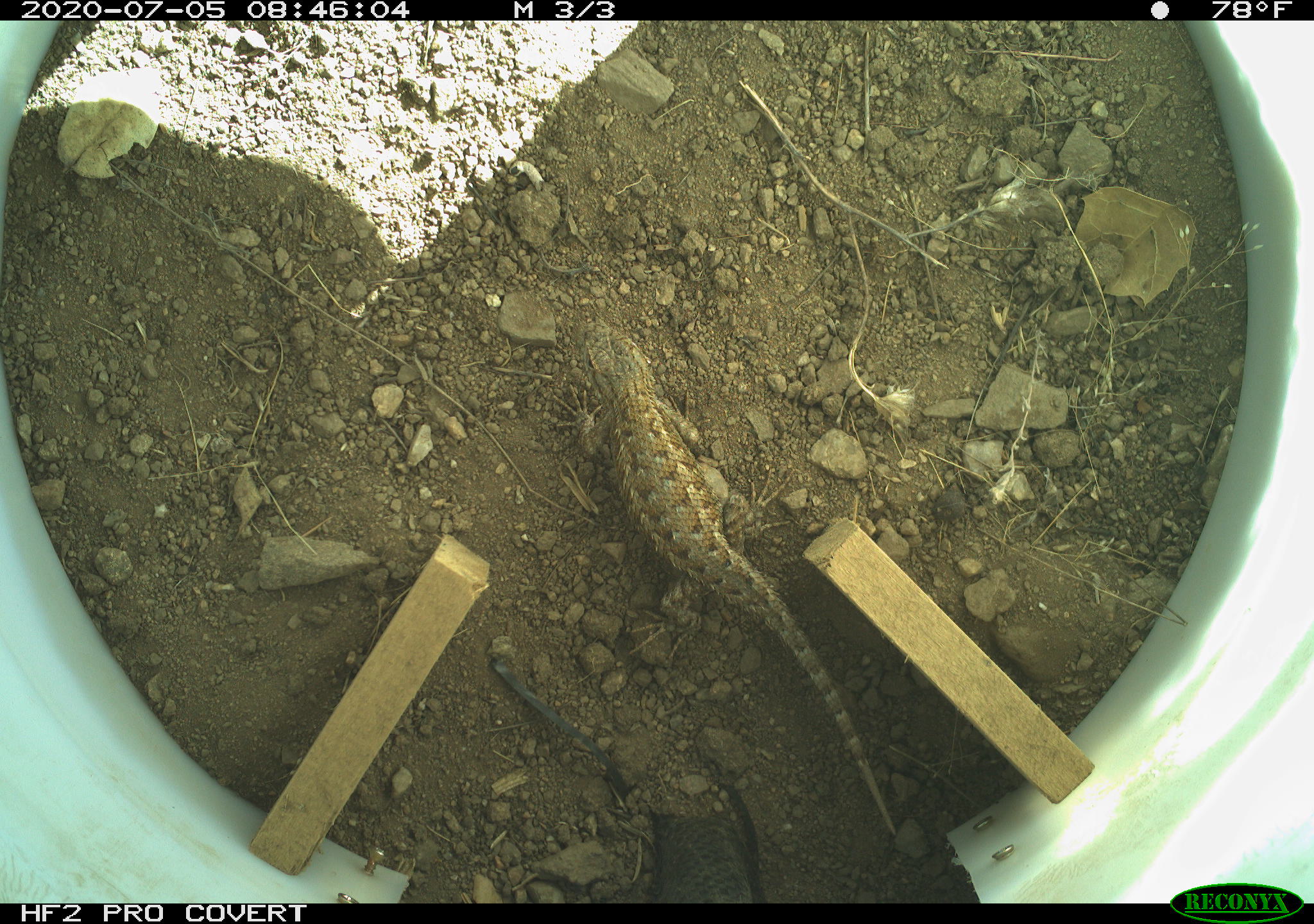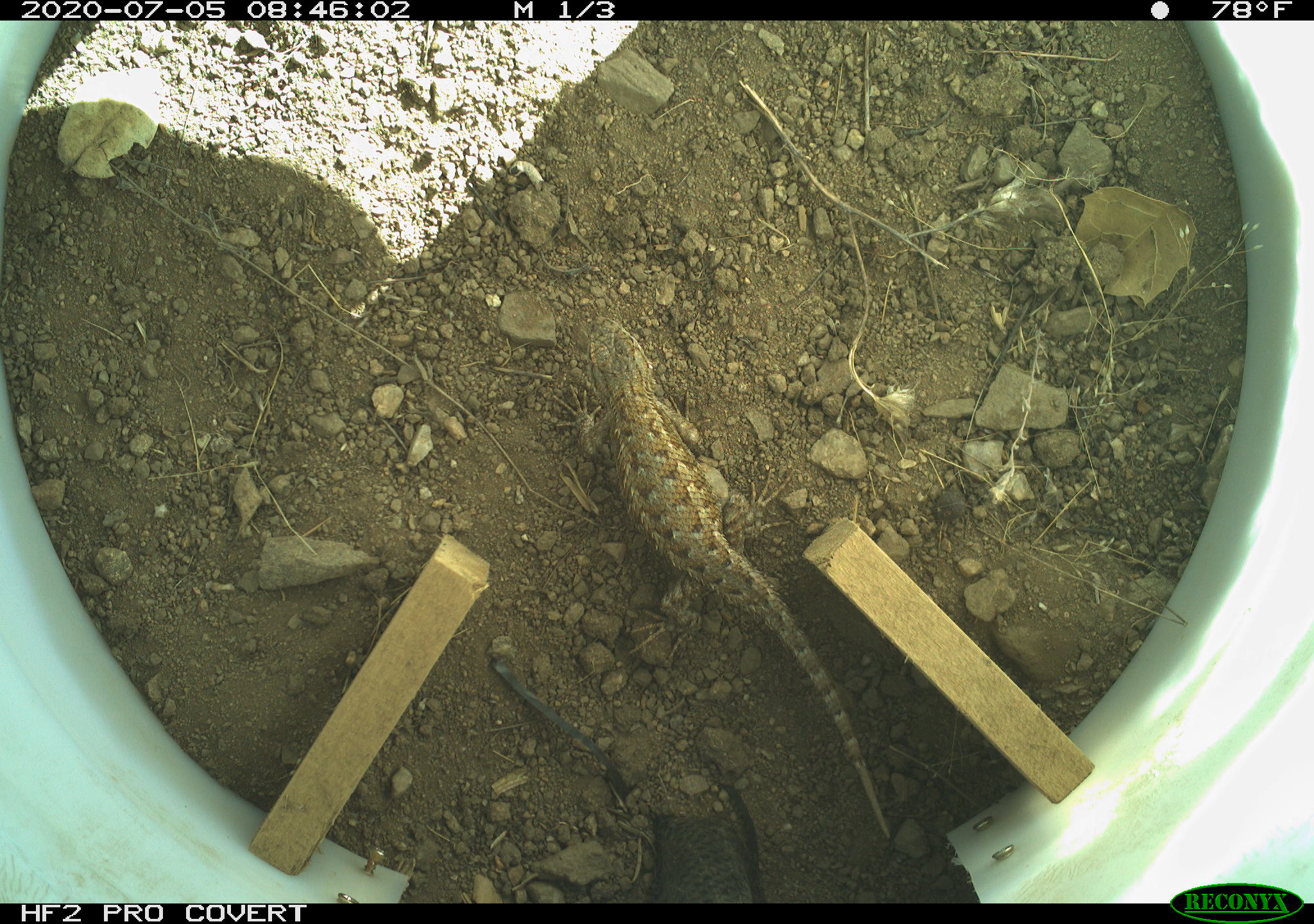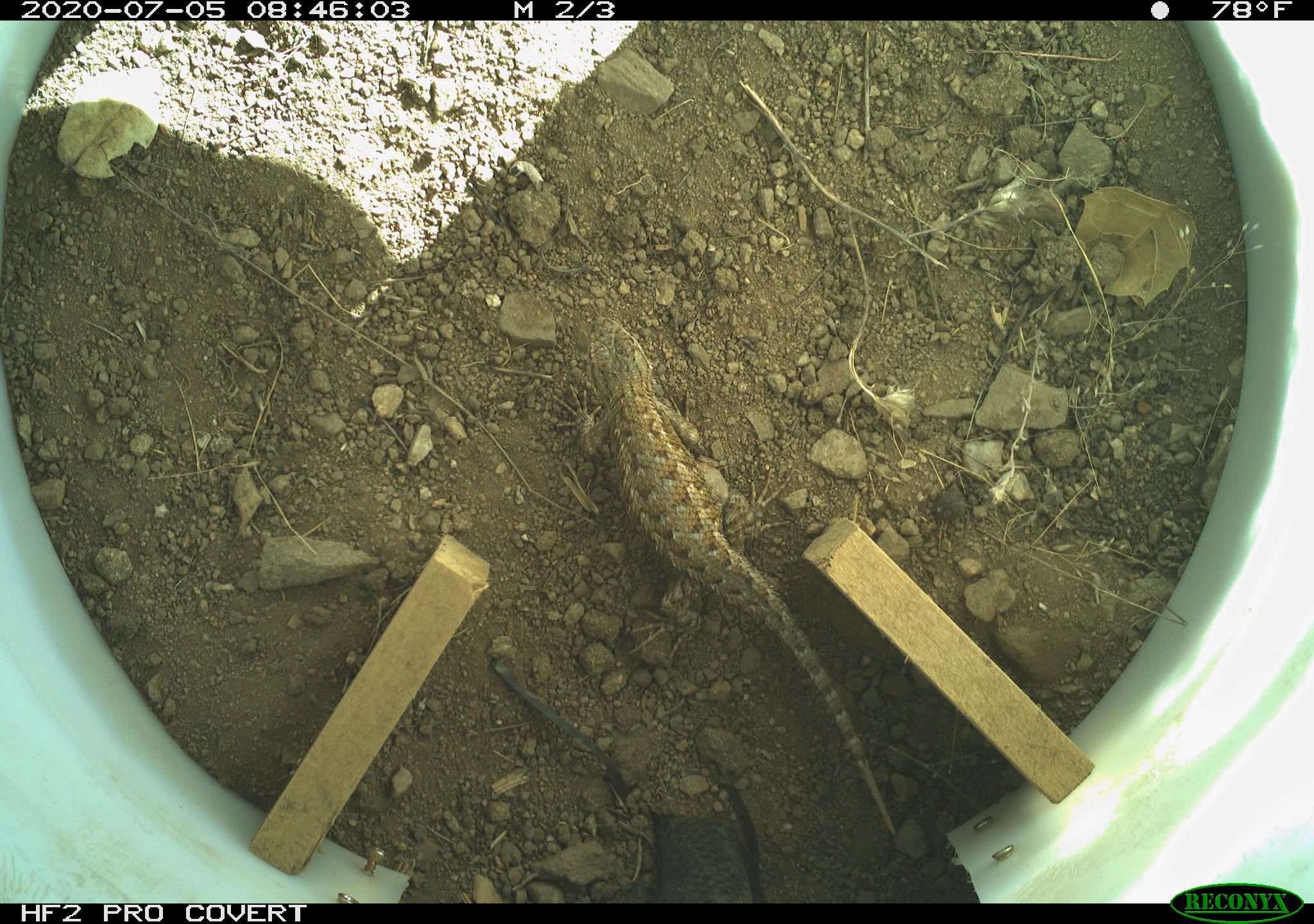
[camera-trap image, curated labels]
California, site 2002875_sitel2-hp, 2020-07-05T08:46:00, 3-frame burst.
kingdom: Animalia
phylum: Chordata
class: Reptilia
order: Squamata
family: Phrynosomatidae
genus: Sceloporus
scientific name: Sceloporus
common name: spiny lizards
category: sceloporus species